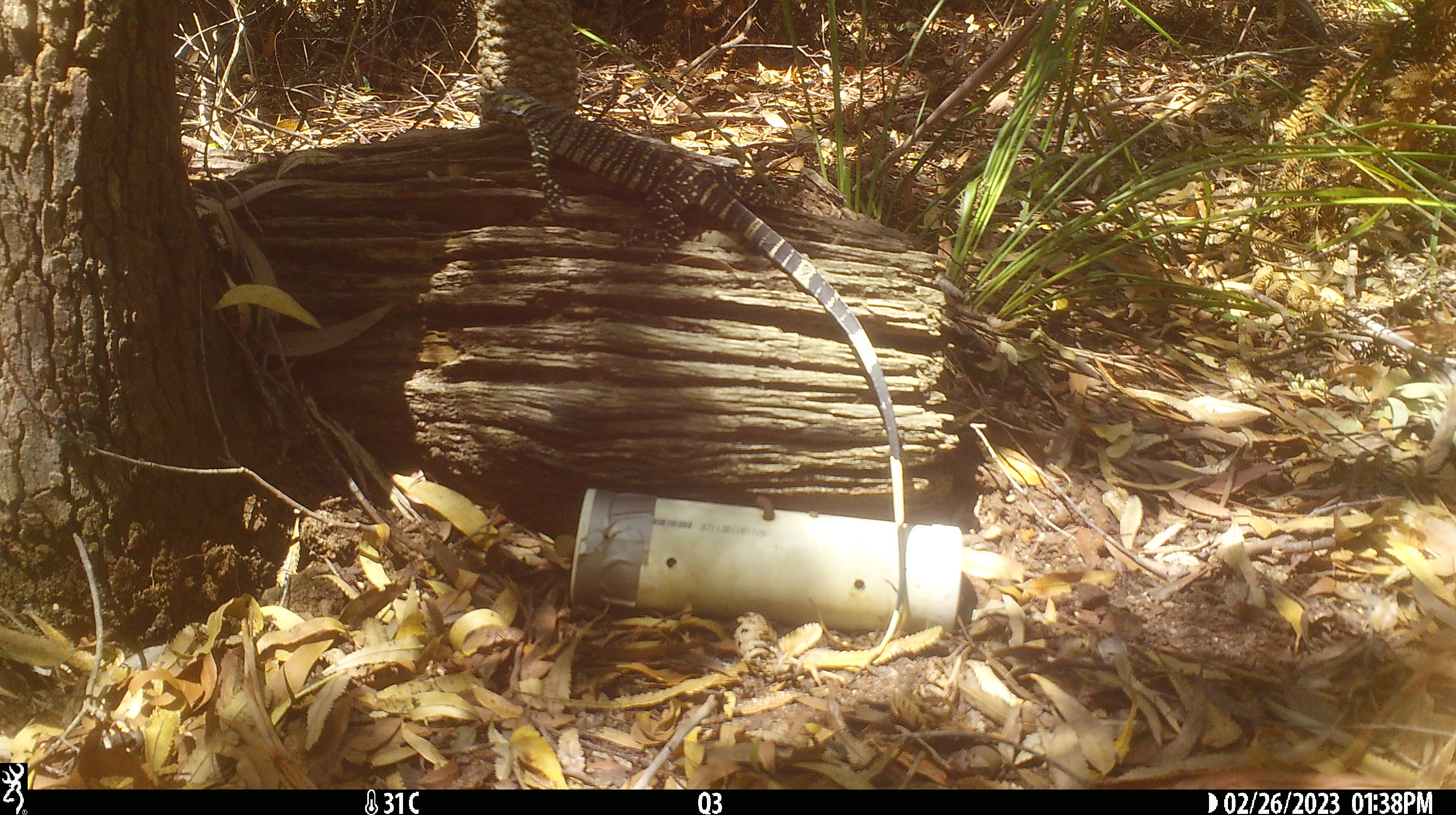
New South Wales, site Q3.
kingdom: Animalia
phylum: Chordata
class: Reptilia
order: Squamata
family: Varanidae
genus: Varanus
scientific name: Varanus varius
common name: lace monitor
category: goanna